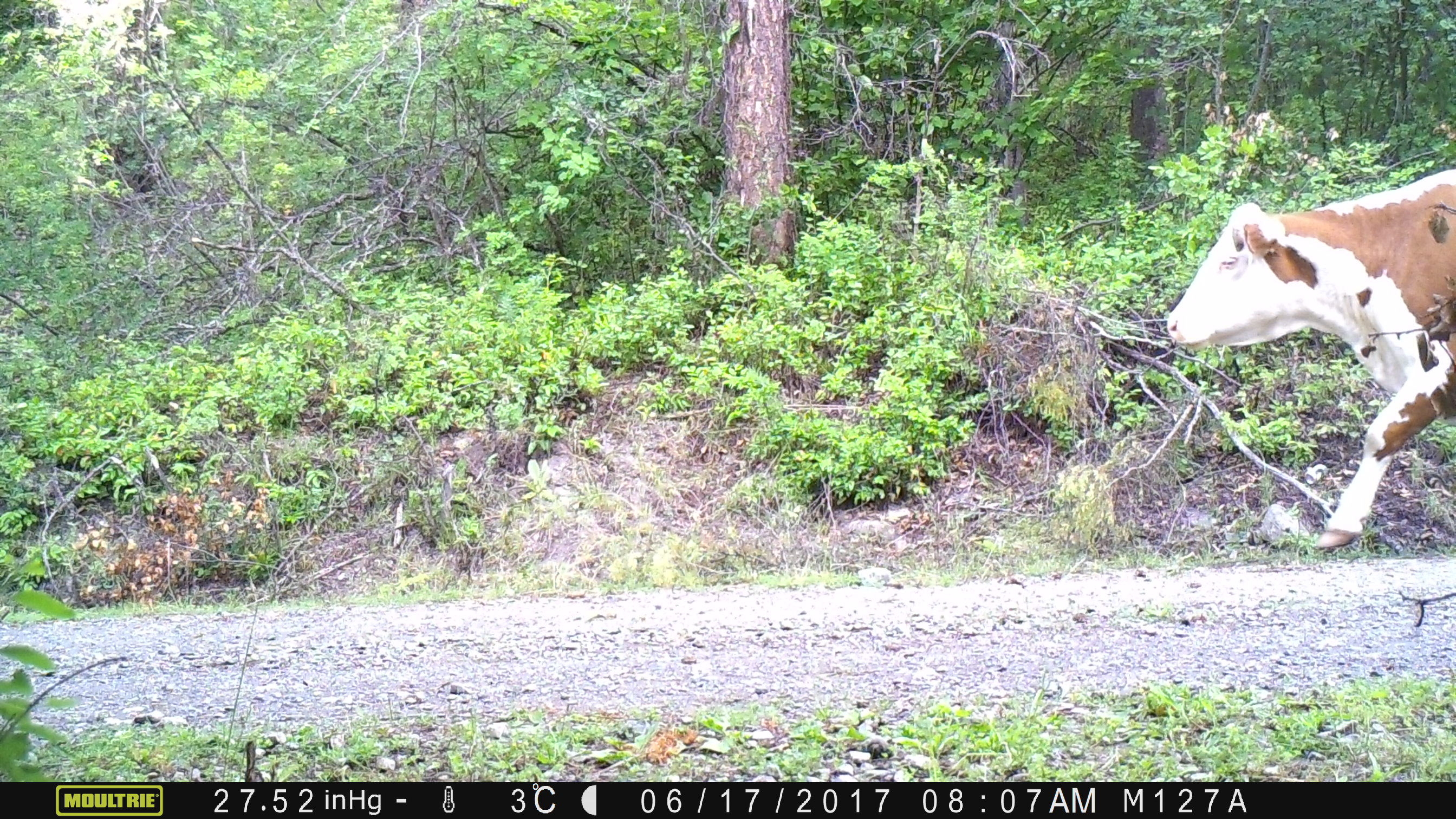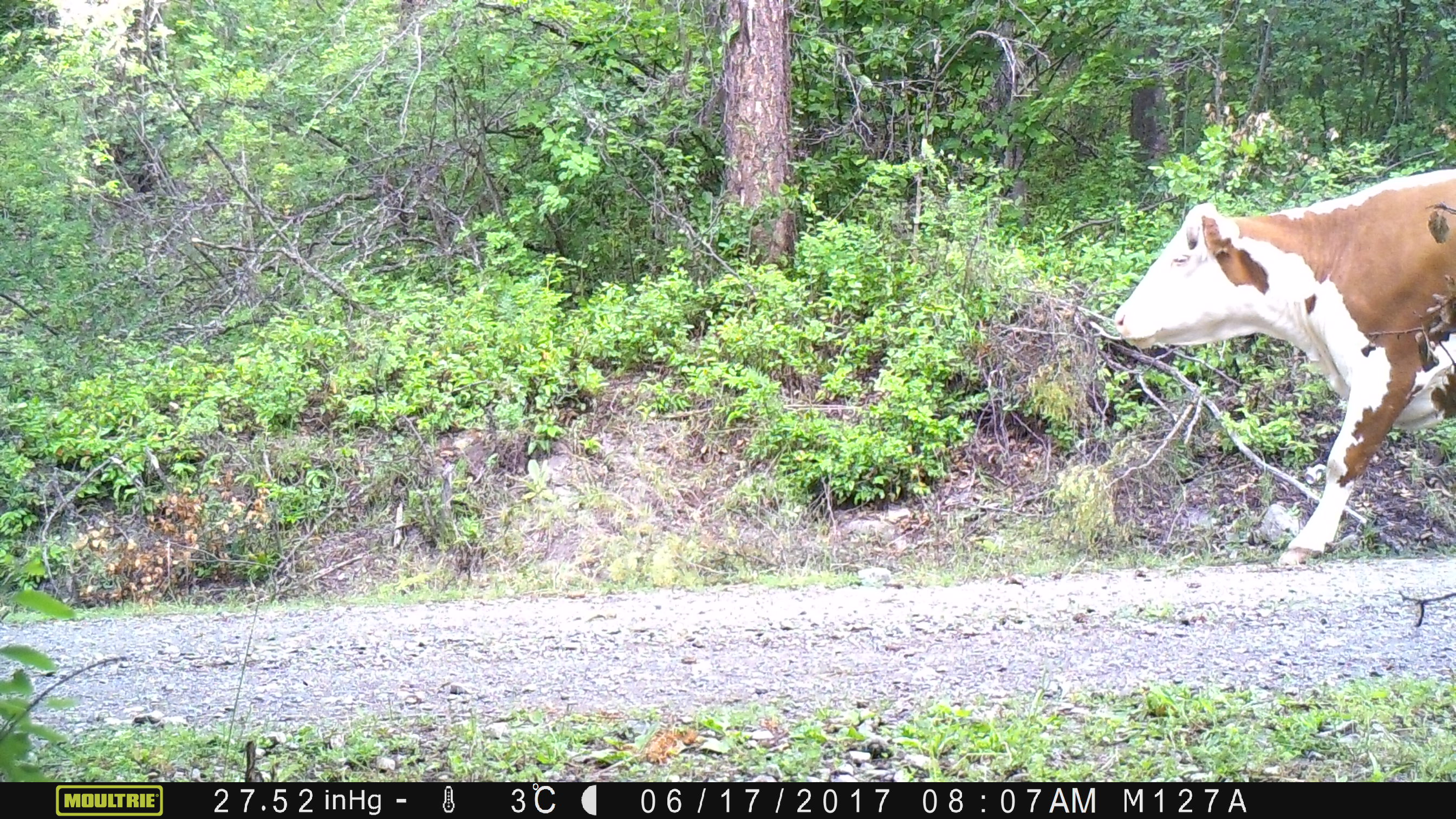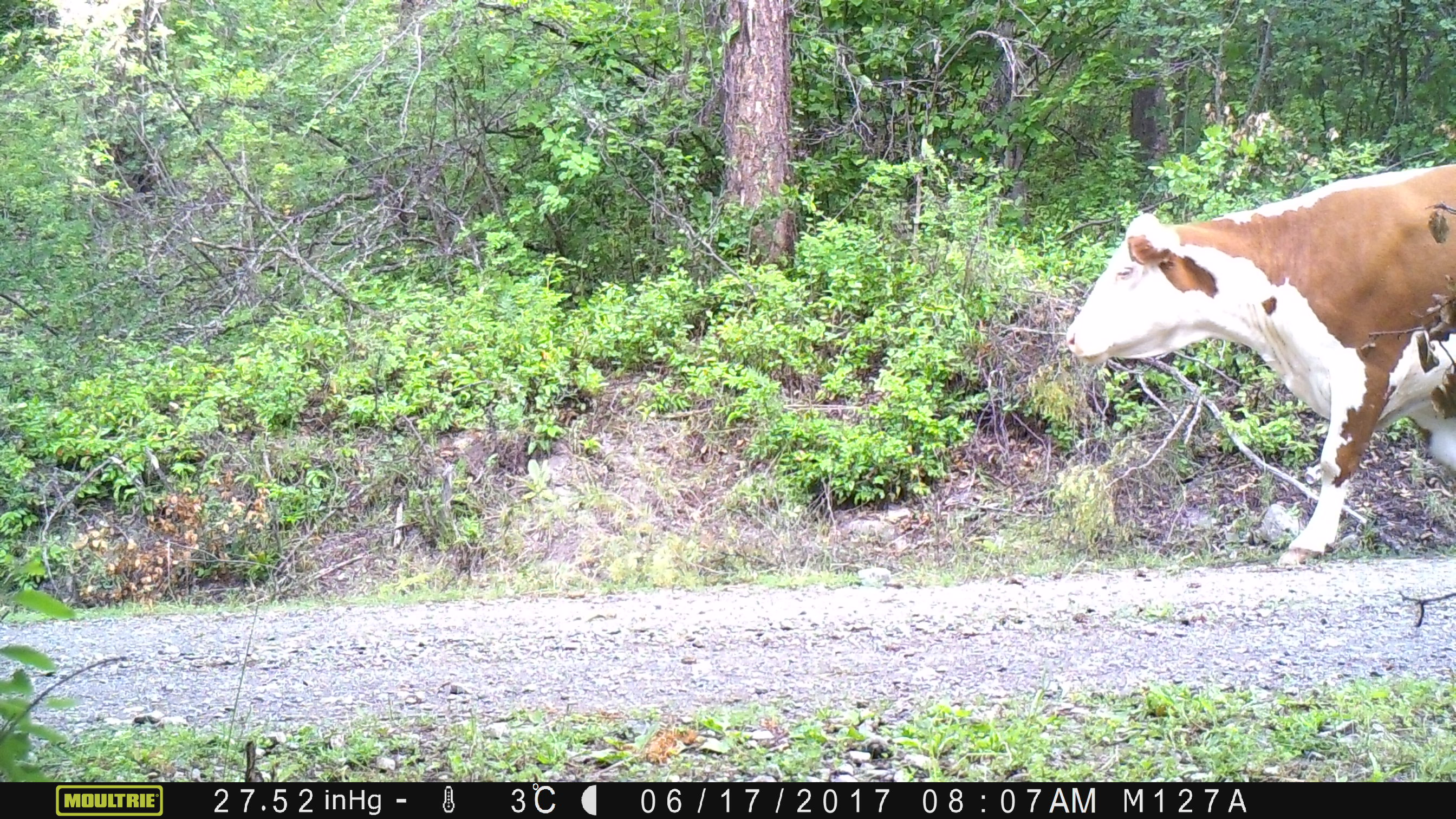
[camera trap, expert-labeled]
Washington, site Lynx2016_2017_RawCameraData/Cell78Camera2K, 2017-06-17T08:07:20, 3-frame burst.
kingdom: Animalia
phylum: Chordata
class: Mammalia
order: Artiodactyla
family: Bovidae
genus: Bos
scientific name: Bos taurus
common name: domestic cattle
Domestic cattle (Bos taurus). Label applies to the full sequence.